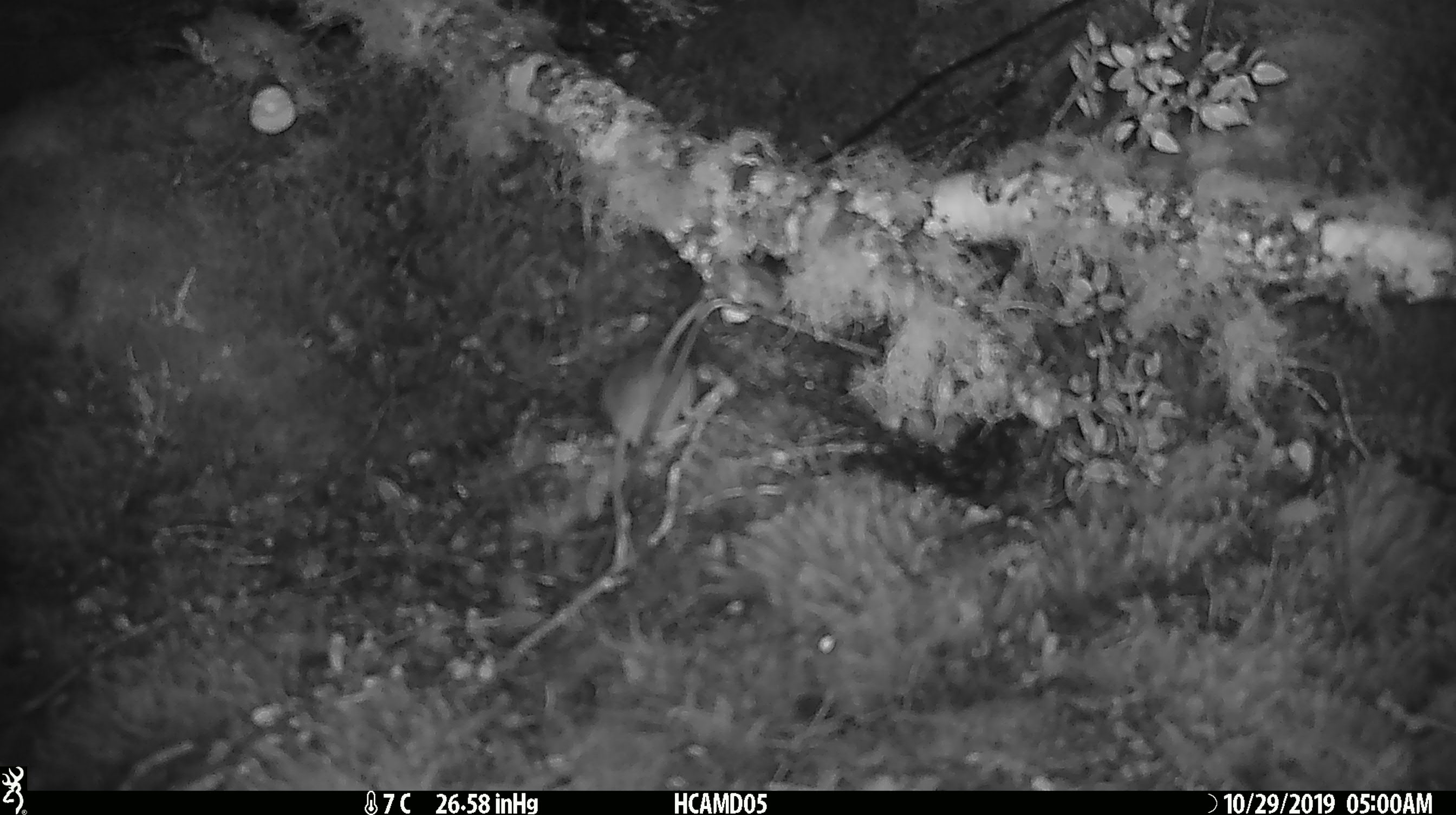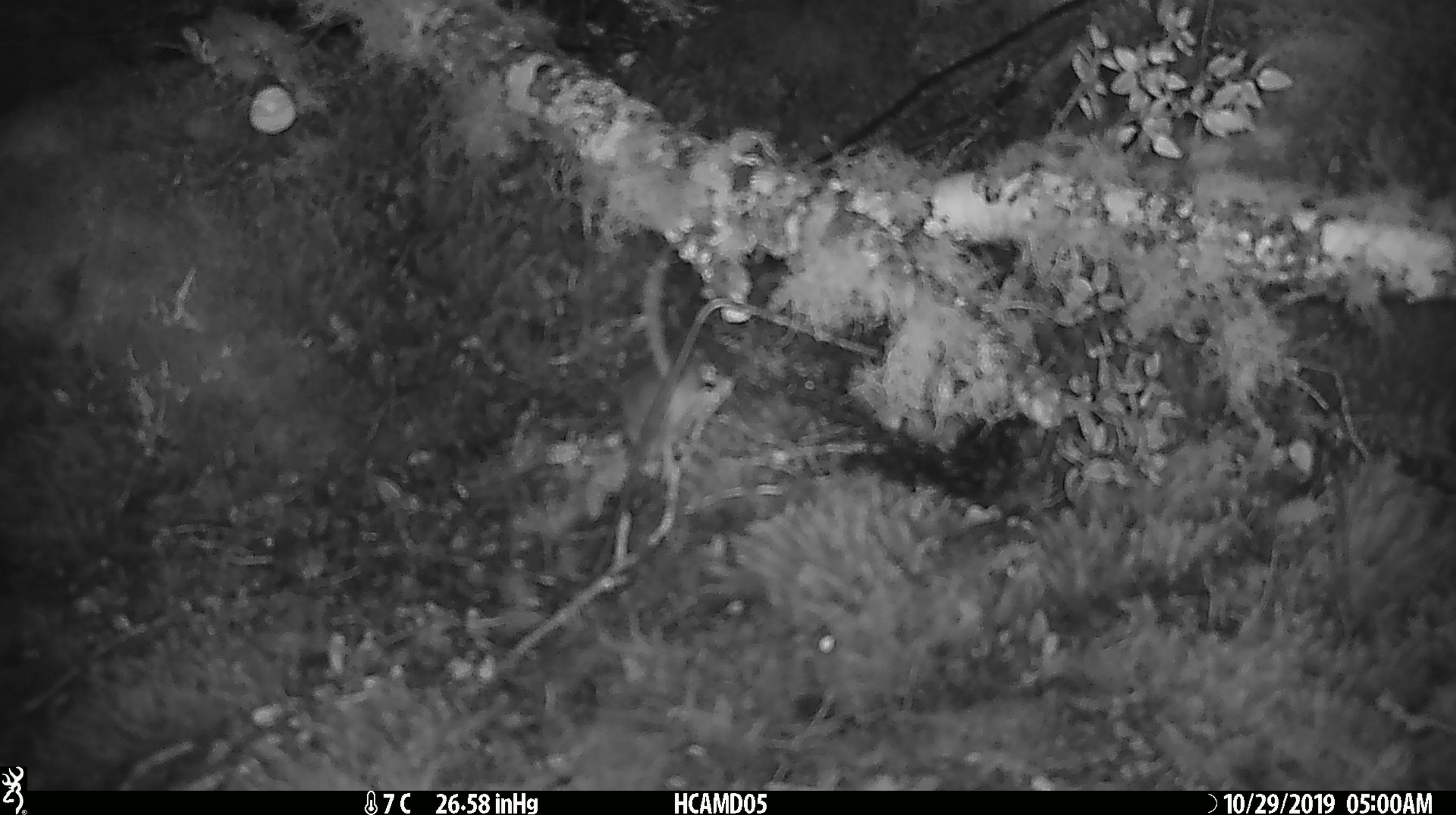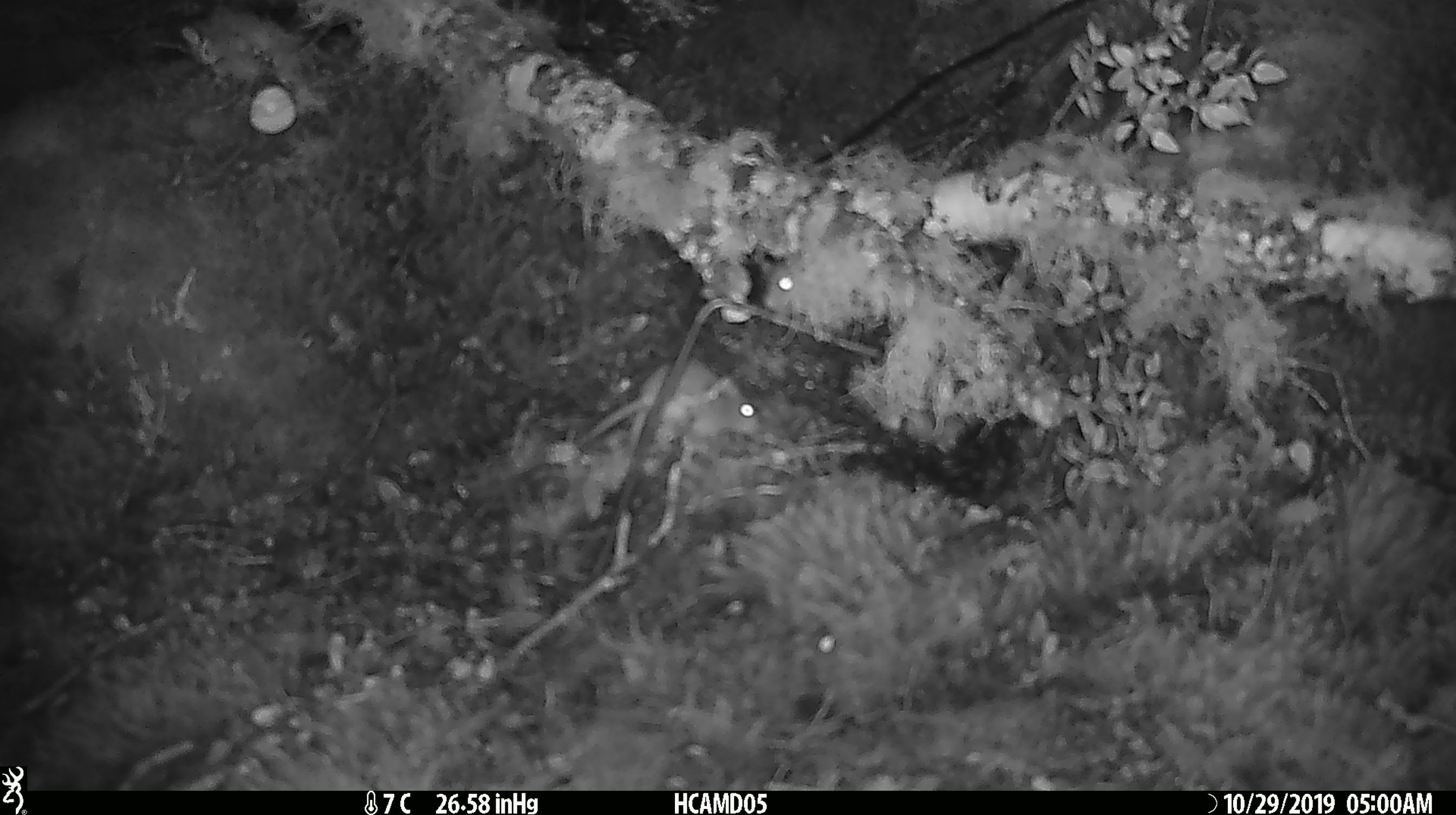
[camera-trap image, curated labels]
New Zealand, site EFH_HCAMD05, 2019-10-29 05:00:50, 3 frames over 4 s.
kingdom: Animalia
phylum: Chordata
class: Mammalia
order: Rodentia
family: Muridae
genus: Mus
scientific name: Mus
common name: mouse